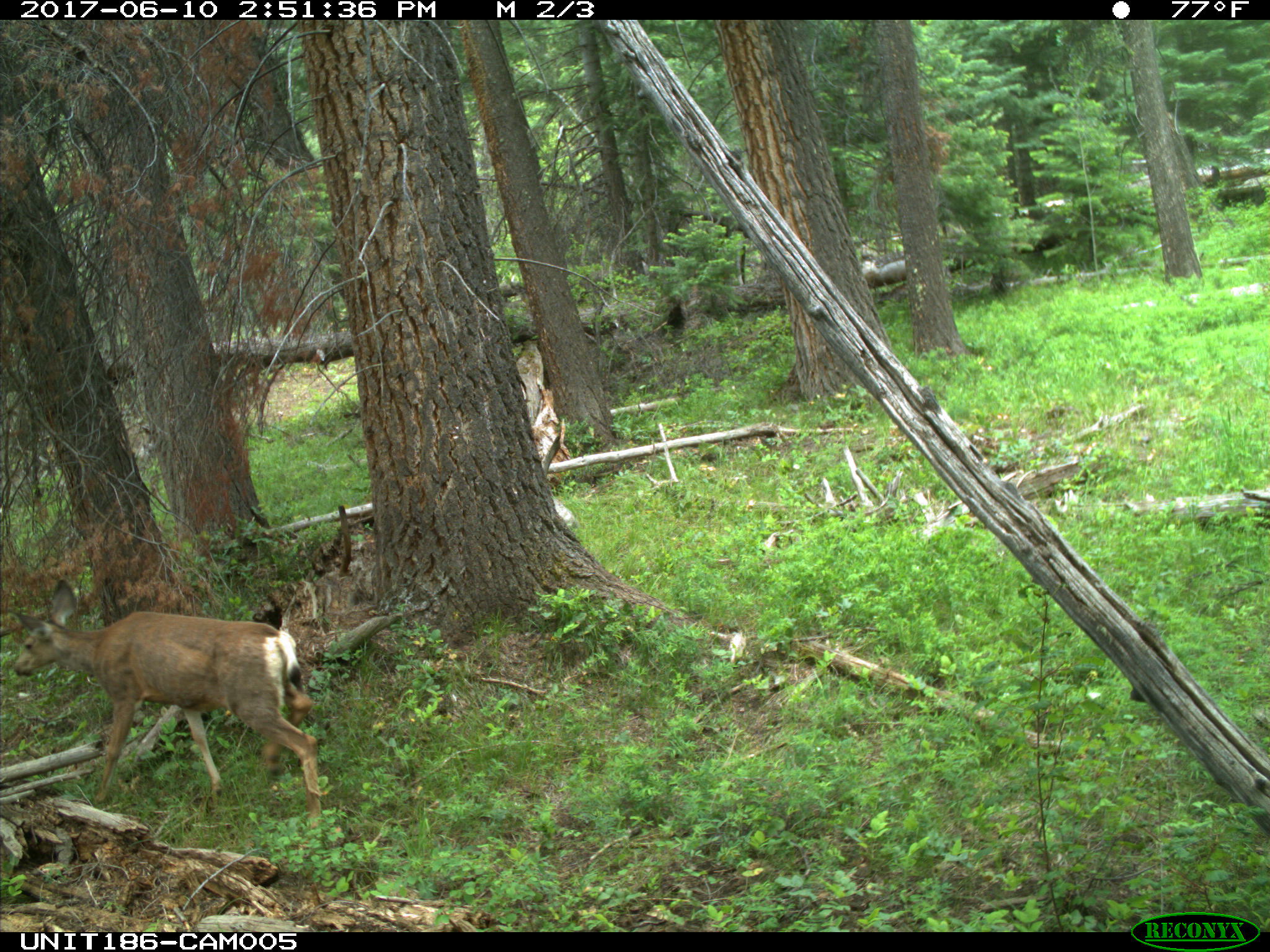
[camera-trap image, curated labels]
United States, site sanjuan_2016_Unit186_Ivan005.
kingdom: Animalia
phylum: Chordata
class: Mammalia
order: Artiodactyla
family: Cervidae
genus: Odocoileus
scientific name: Odocoileus hemionus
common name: mule deer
Odocoileus hemionus (mule deer).